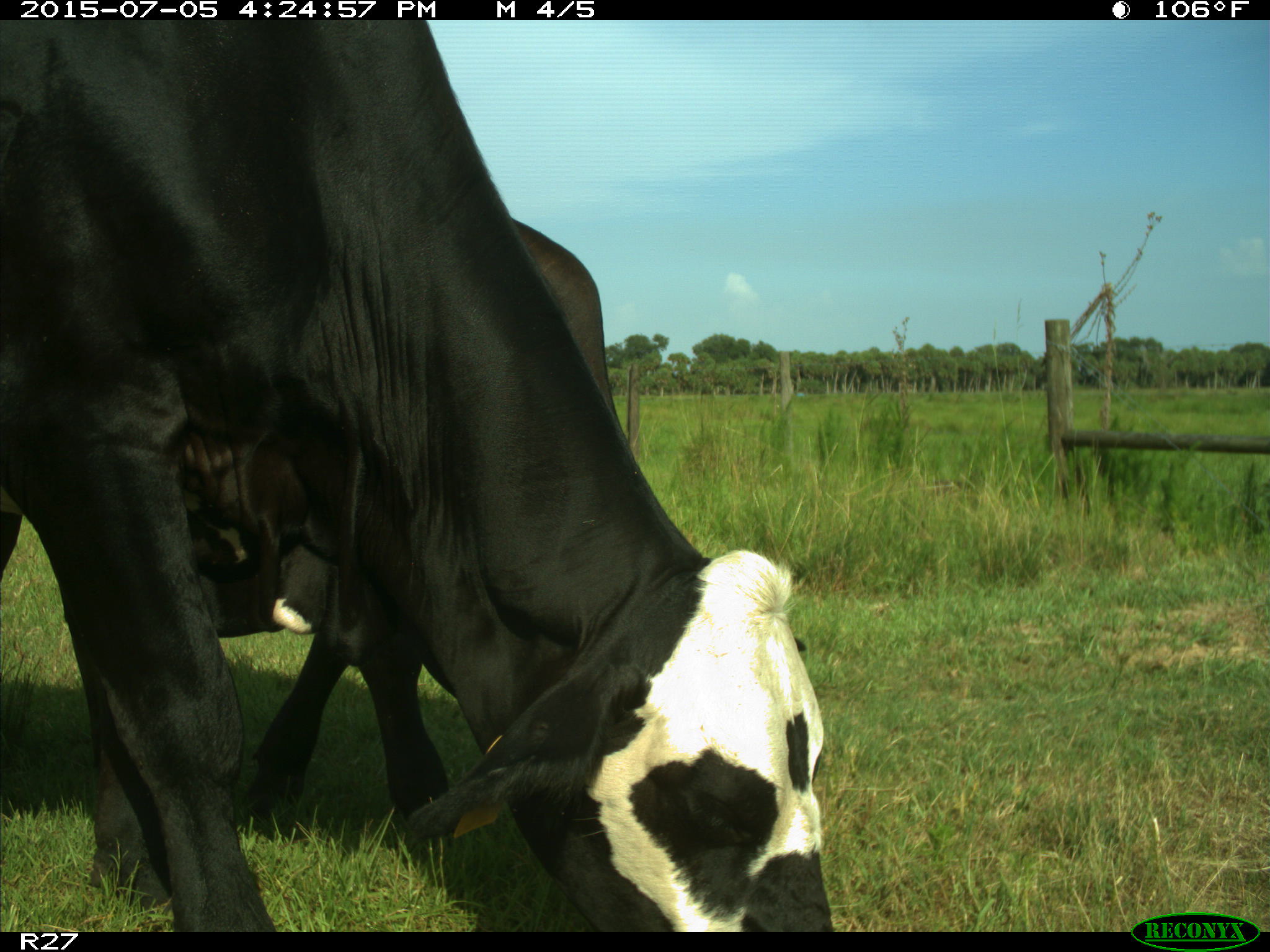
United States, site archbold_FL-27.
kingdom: Animalia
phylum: Chordata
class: Mammalia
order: Artiodactyla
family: Bovidae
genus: Bos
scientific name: Bos taurus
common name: domestic cow